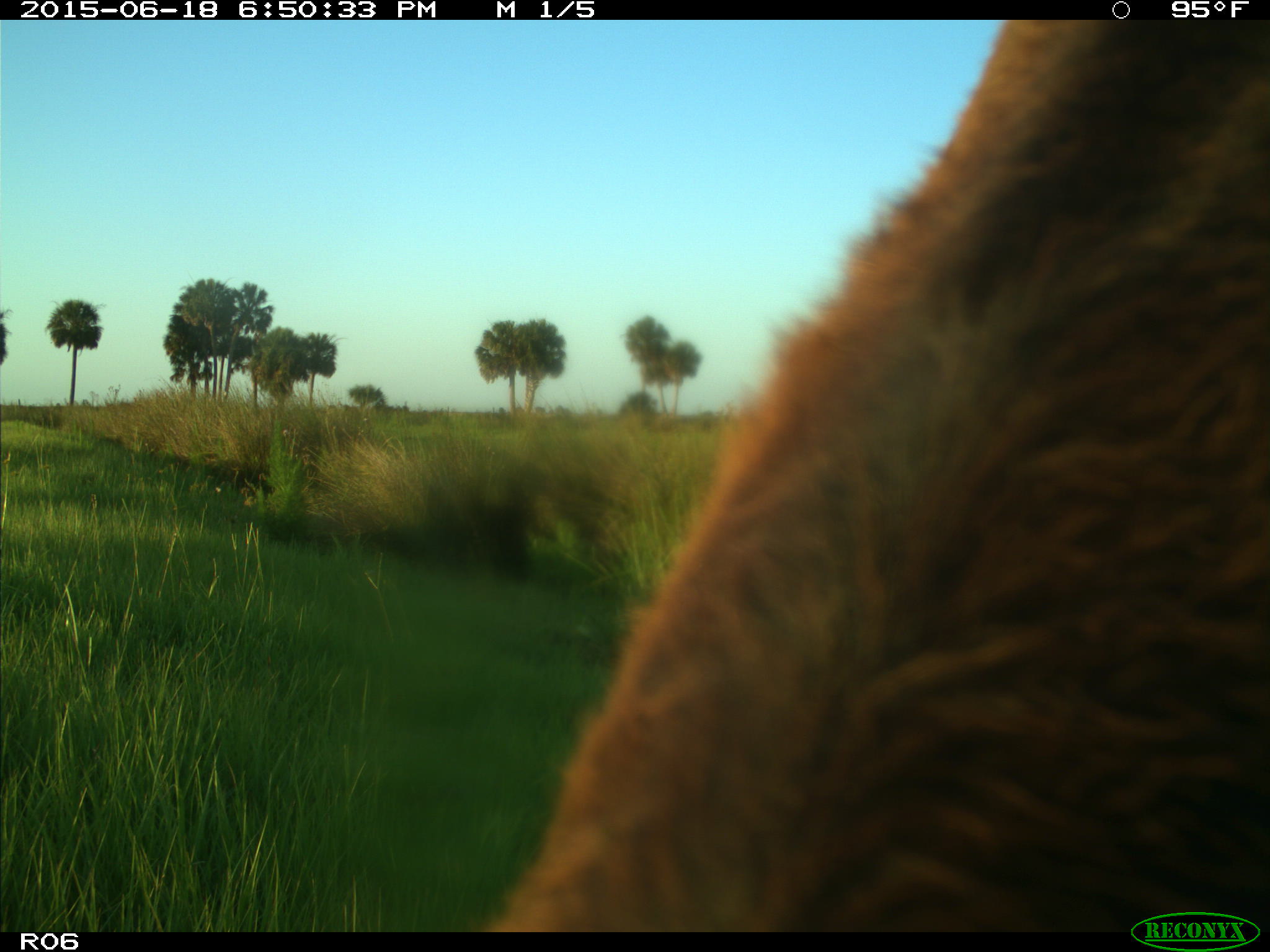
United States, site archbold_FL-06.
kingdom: Animalia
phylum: Chordata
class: Mammalia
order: Artiodactyla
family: Bovidae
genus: Bos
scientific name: Bos taurus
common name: domestic cow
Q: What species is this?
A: Bos taurus (domestic cow).